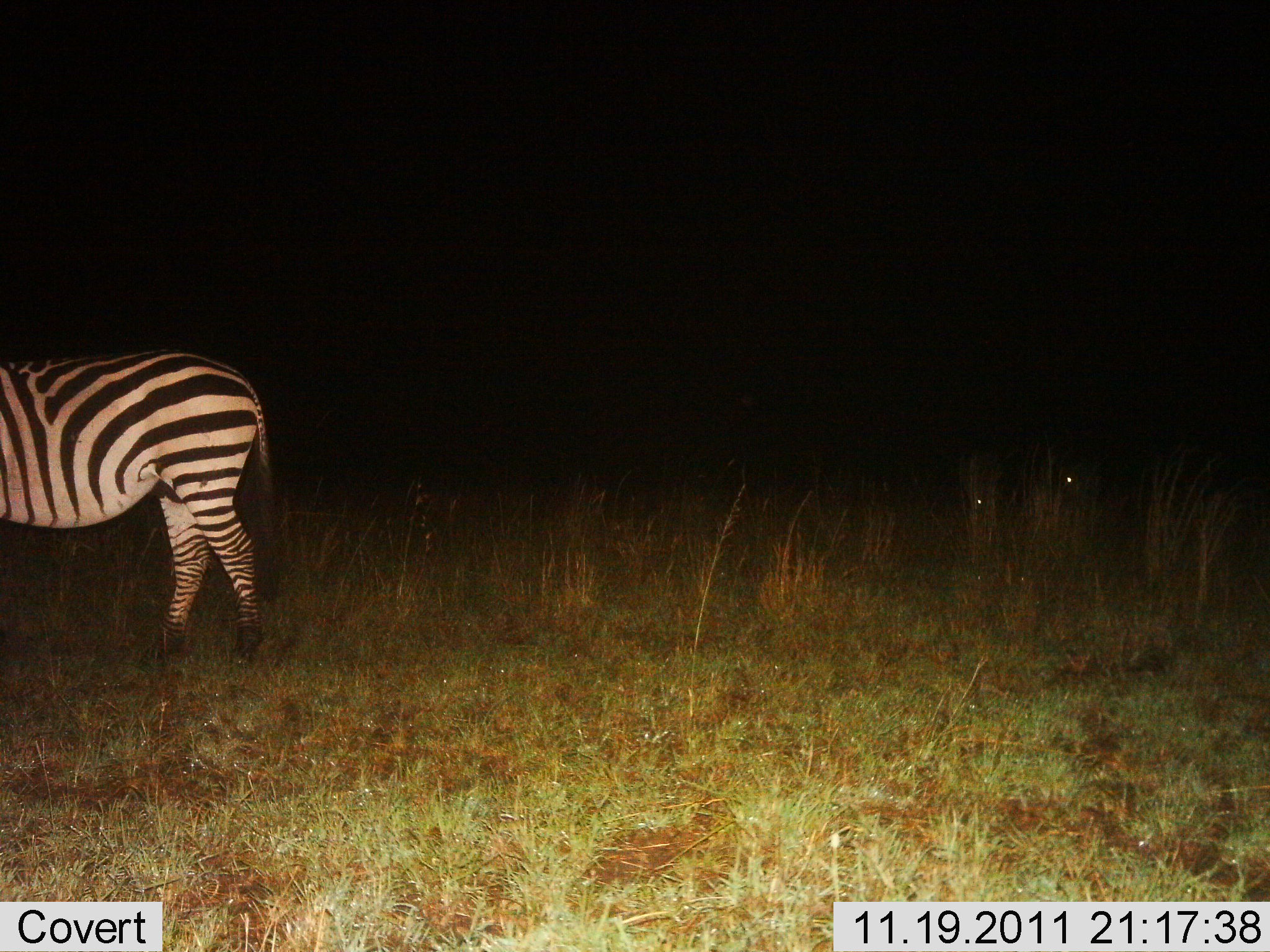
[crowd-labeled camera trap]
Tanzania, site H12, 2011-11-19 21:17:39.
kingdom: Animalia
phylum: Chordata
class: Mammalia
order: Perissodactyla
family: Equidae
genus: Equus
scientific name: Equus quagga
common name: plains zebra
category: zebra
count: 1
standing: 79%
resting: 0%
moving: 21%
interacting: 0%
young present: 0%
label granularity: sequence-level